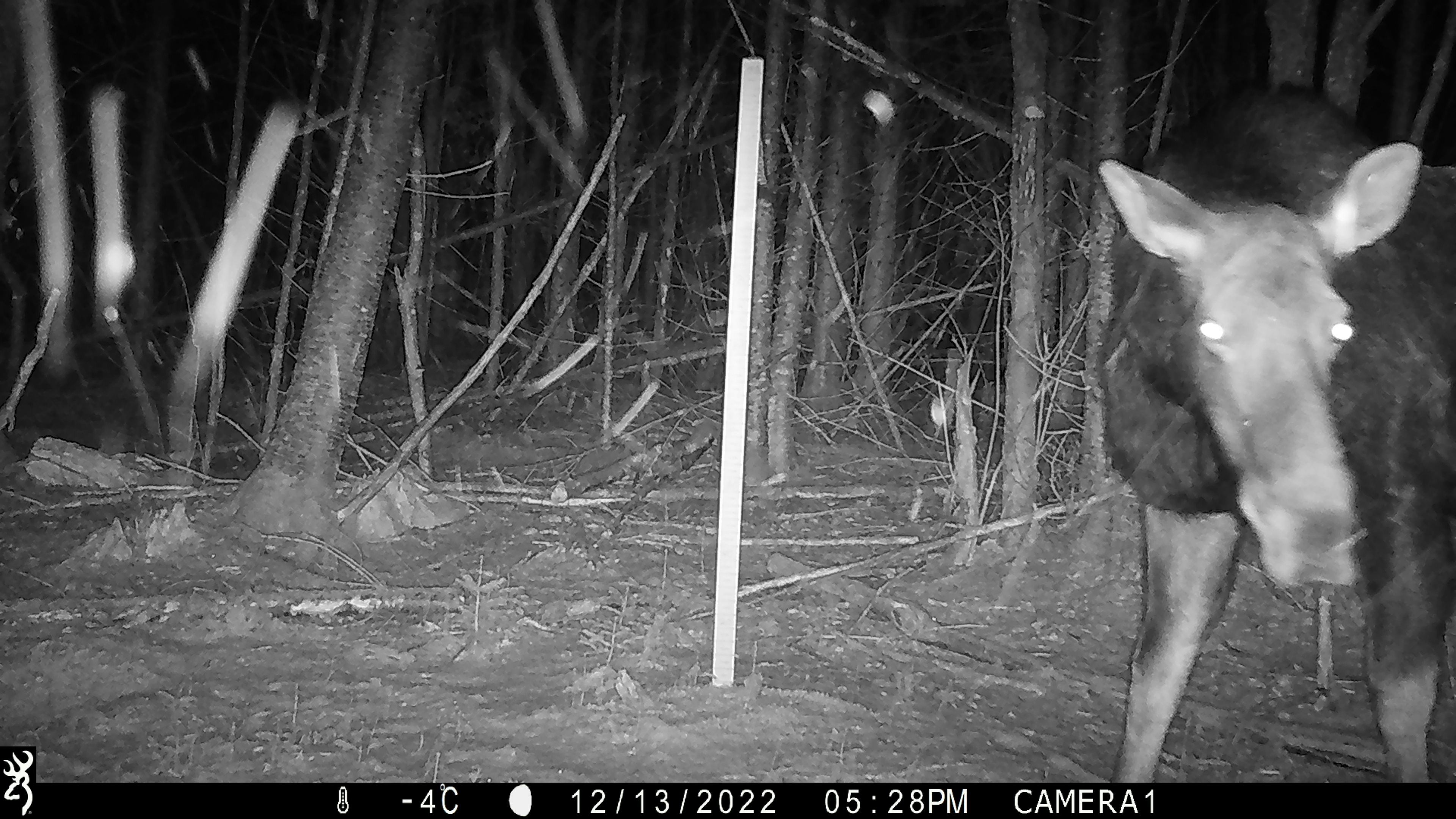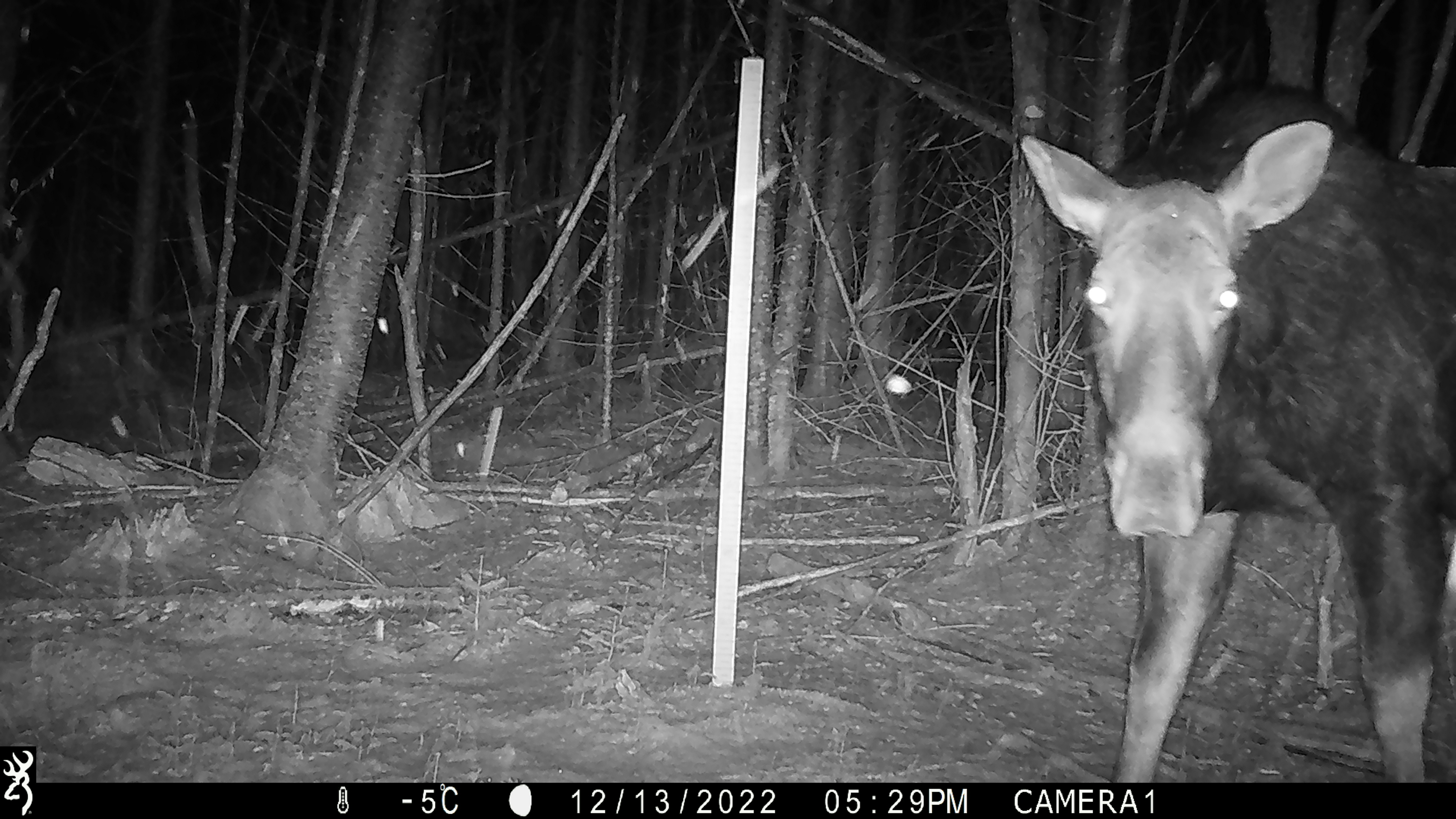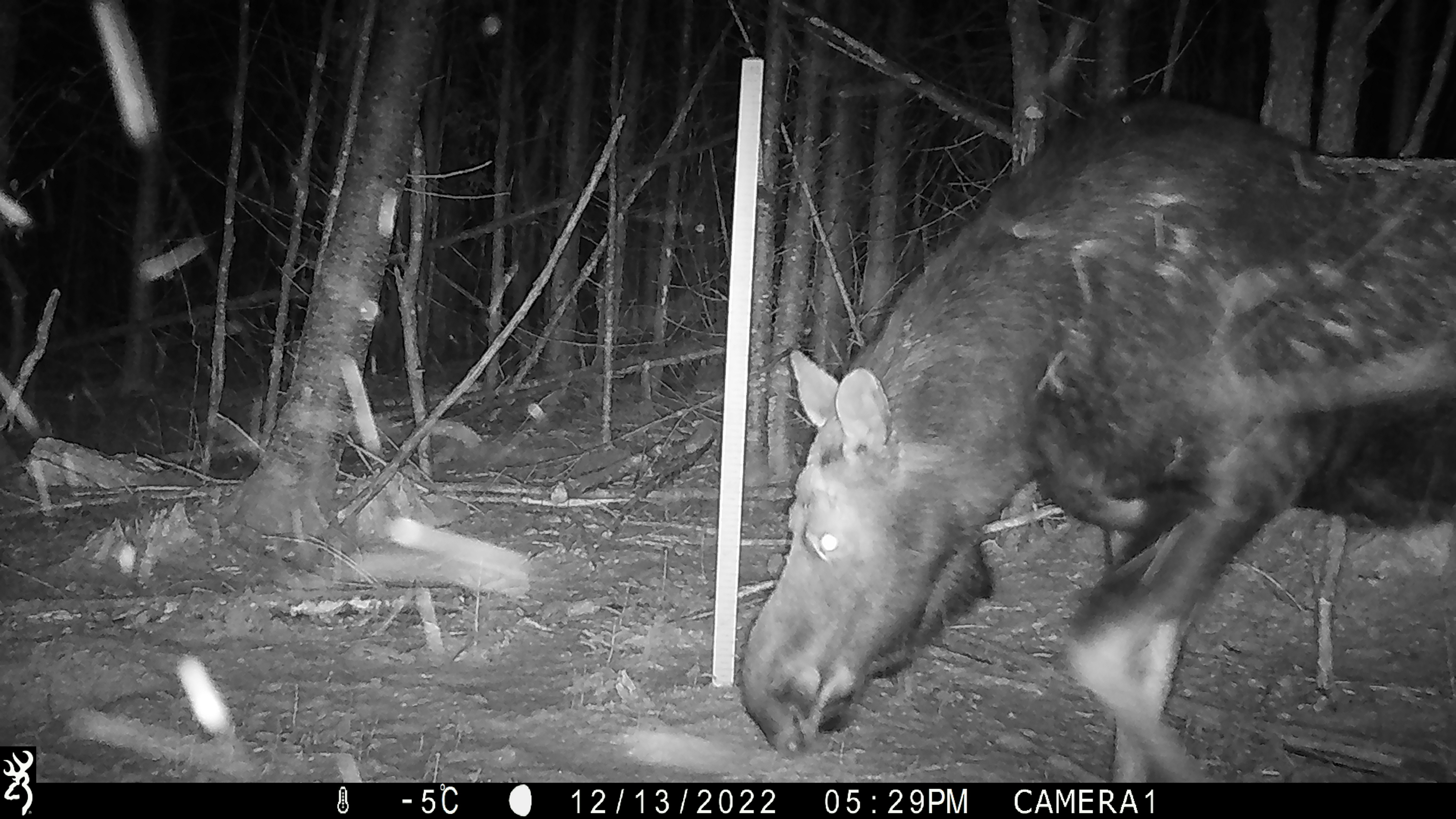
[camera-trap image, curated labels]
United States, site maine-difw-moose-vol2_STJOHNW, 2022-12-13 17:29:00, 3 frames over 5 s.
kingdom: Animalia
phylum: Chordata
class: Mammalia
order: Artiodactyla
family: Cervidae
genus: Alces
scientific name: Alces alces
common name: moose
Moose (Alces alces).